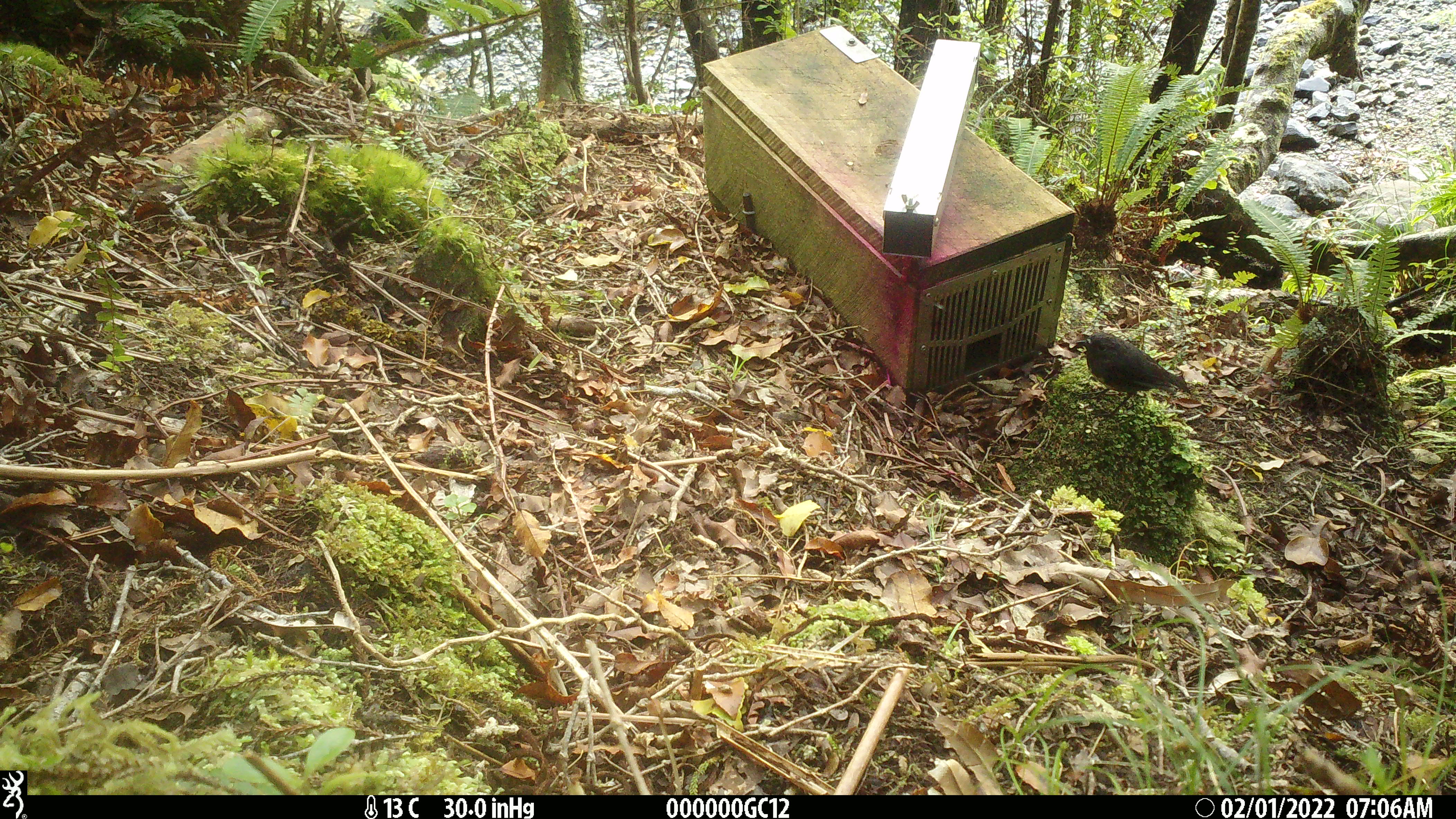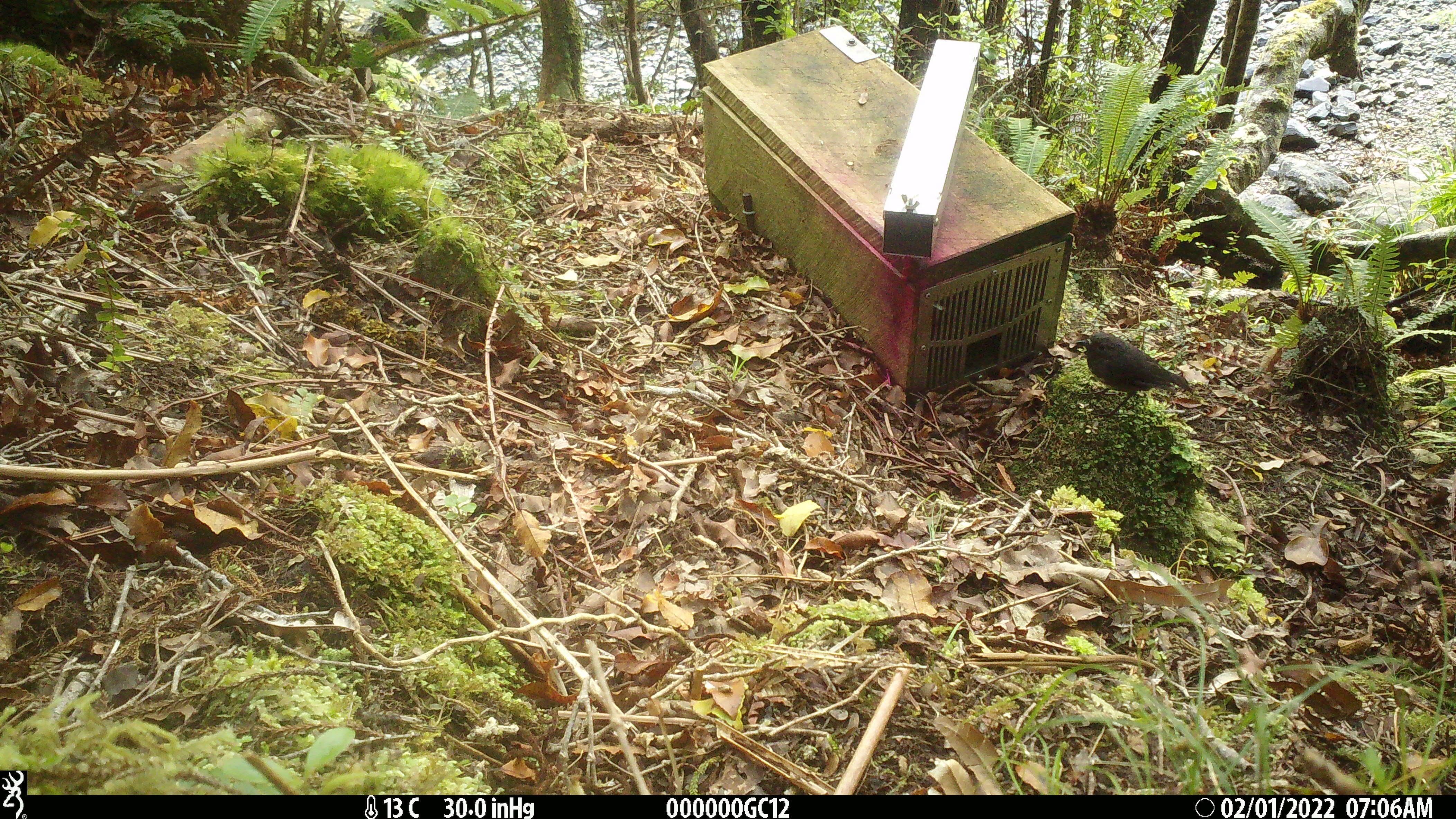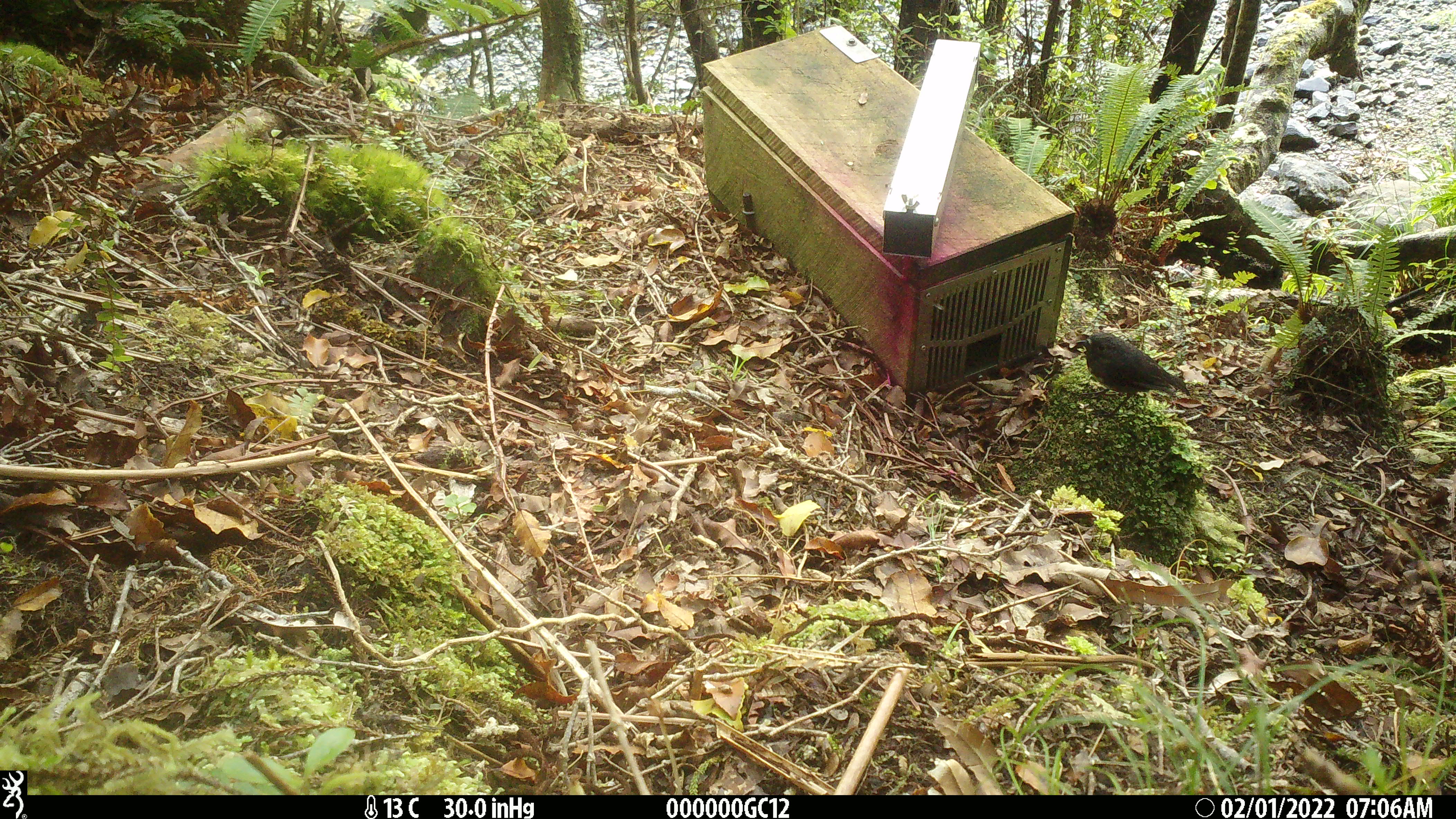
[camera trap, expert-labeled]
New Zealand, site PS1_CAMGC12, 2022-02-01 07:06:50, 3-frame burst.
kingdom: Animalia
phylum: Chordata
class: Aves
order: Passeriformes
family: Petroicidae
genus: Petroica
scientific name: Petroica australis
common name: new zealand robin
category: robin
Robin (new zealand robin) (Petroica australis).